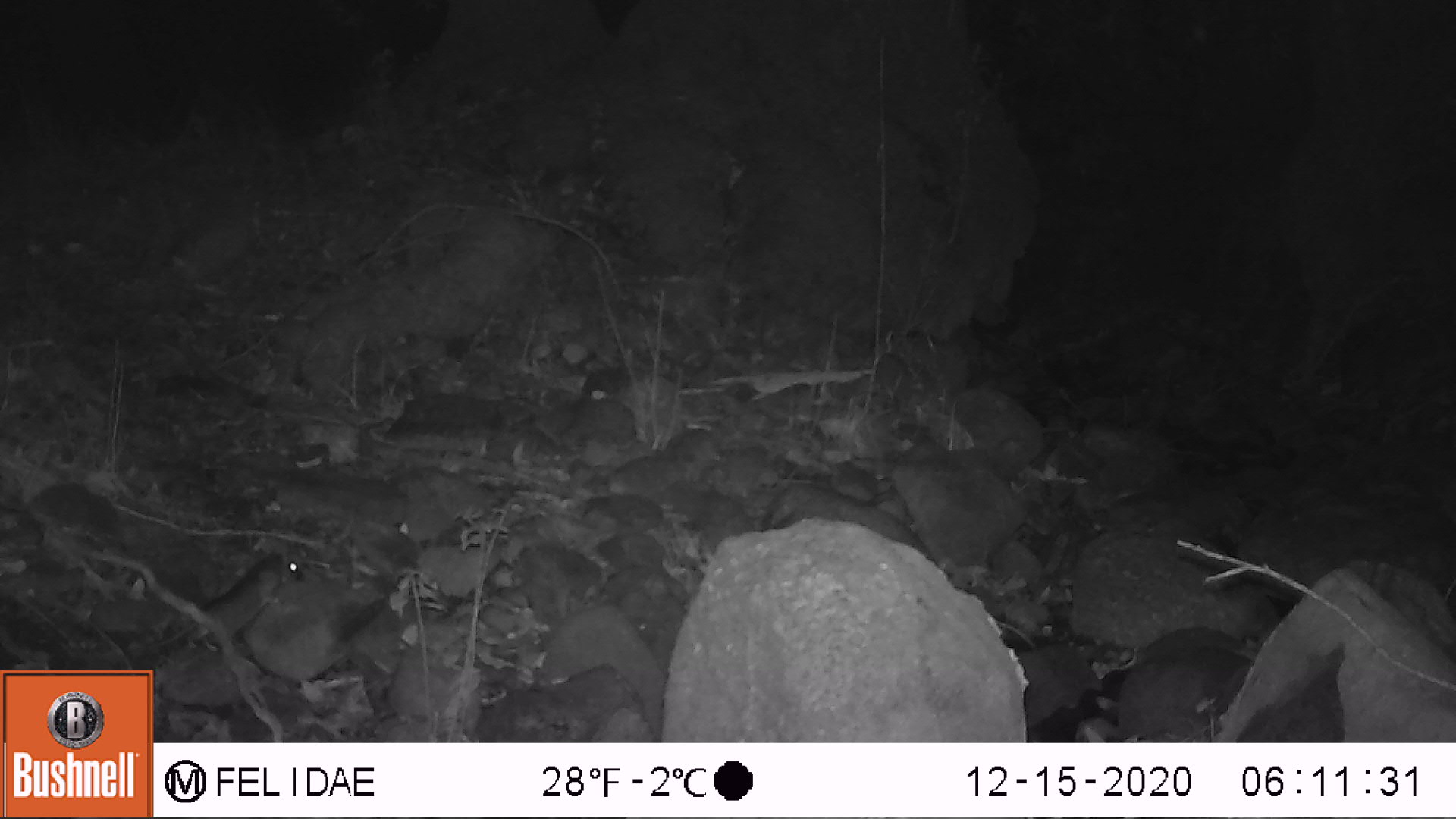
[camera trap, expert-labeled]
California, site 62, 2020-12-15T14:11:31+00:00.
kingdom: Animalia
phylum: Chordata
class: Mammalia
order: Rodentia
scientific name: Rodentia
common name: mouse or rat